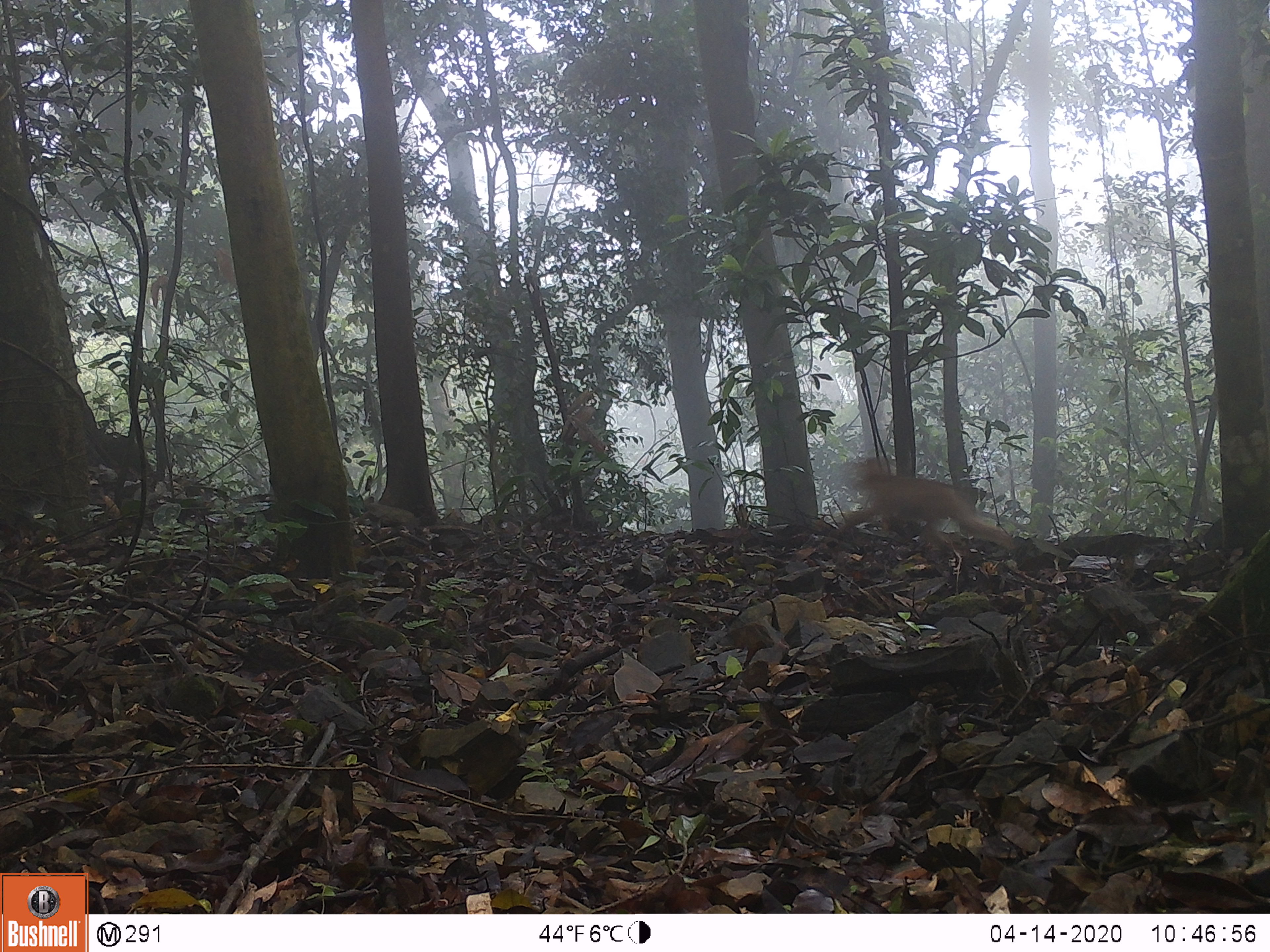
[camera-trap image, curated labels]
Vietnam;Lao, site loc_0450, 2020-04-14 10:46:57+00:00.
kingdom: Animalia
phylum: Chordata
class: Mammalia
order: Primates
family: Cercopithecidae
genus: Macaca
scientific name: Macaca nemestrina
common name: pig-tailed macaque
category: pig tailed macaque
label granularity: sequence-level